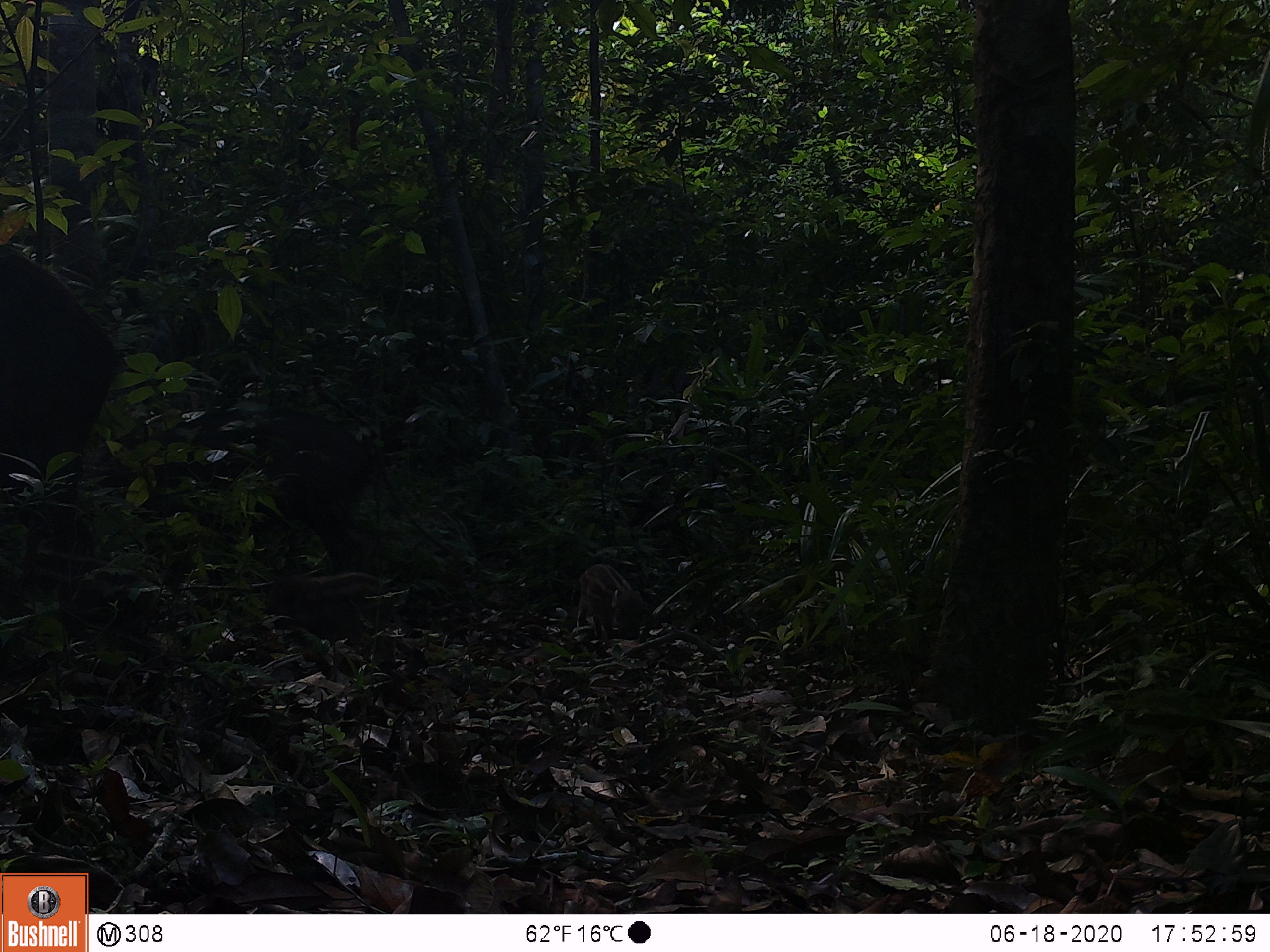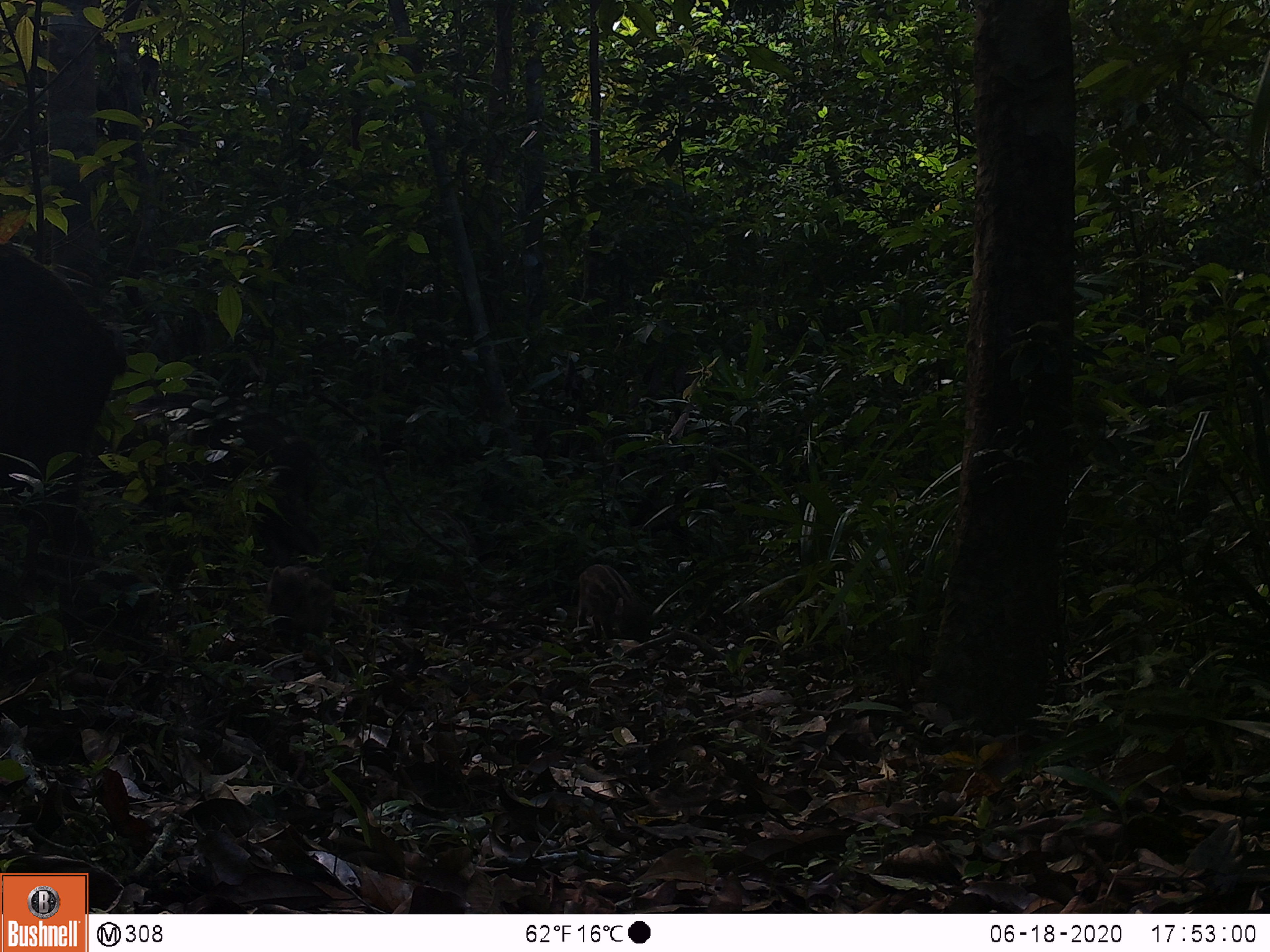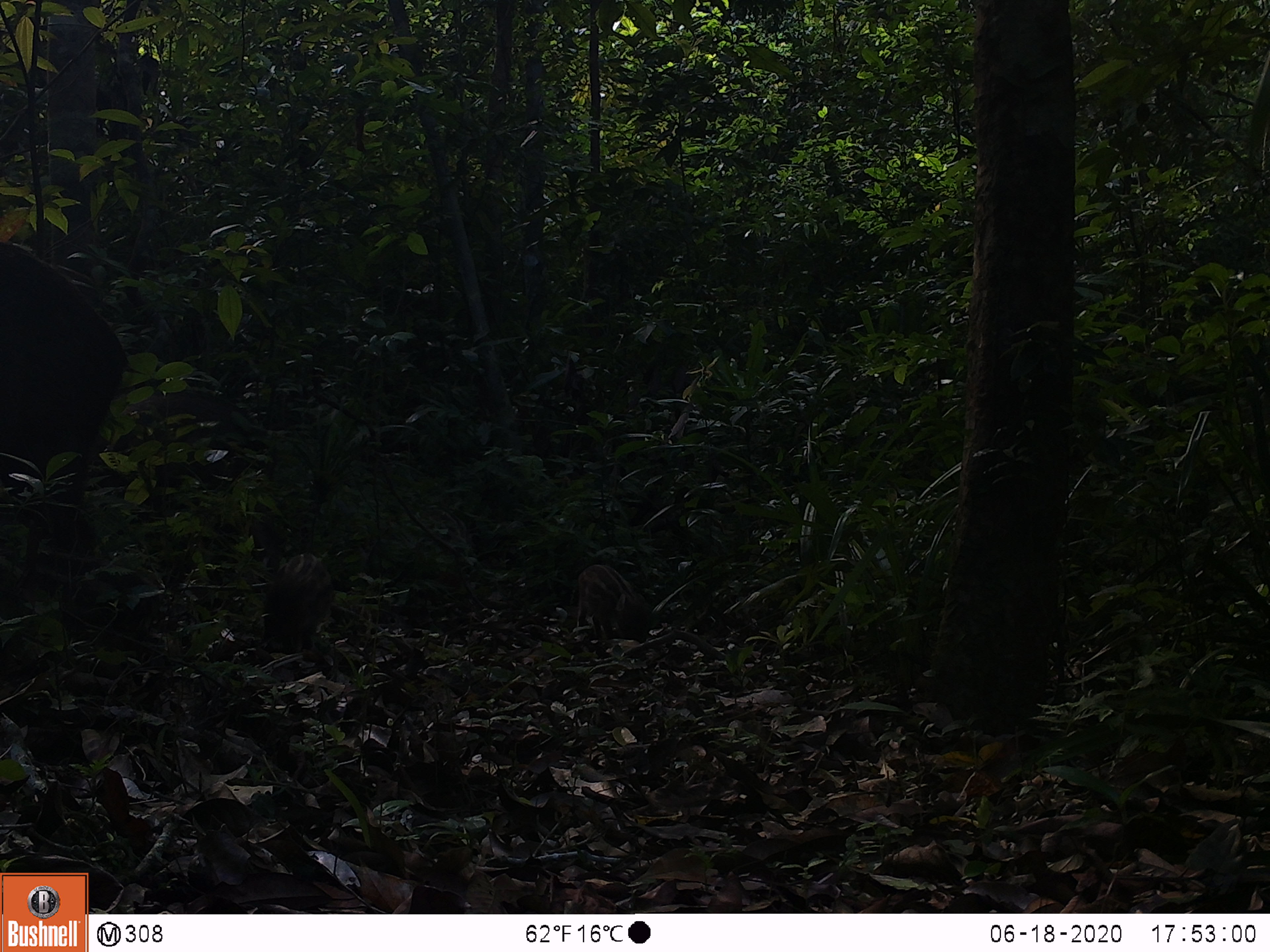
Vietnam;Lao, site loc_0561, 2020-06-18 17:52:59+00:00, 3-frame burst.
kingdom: Animalia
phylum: Chordata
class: Mammalia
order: Artiodactyla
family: Suidae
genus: Sus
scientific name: Sus scrofa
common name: eurasian wild pig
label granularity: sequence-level